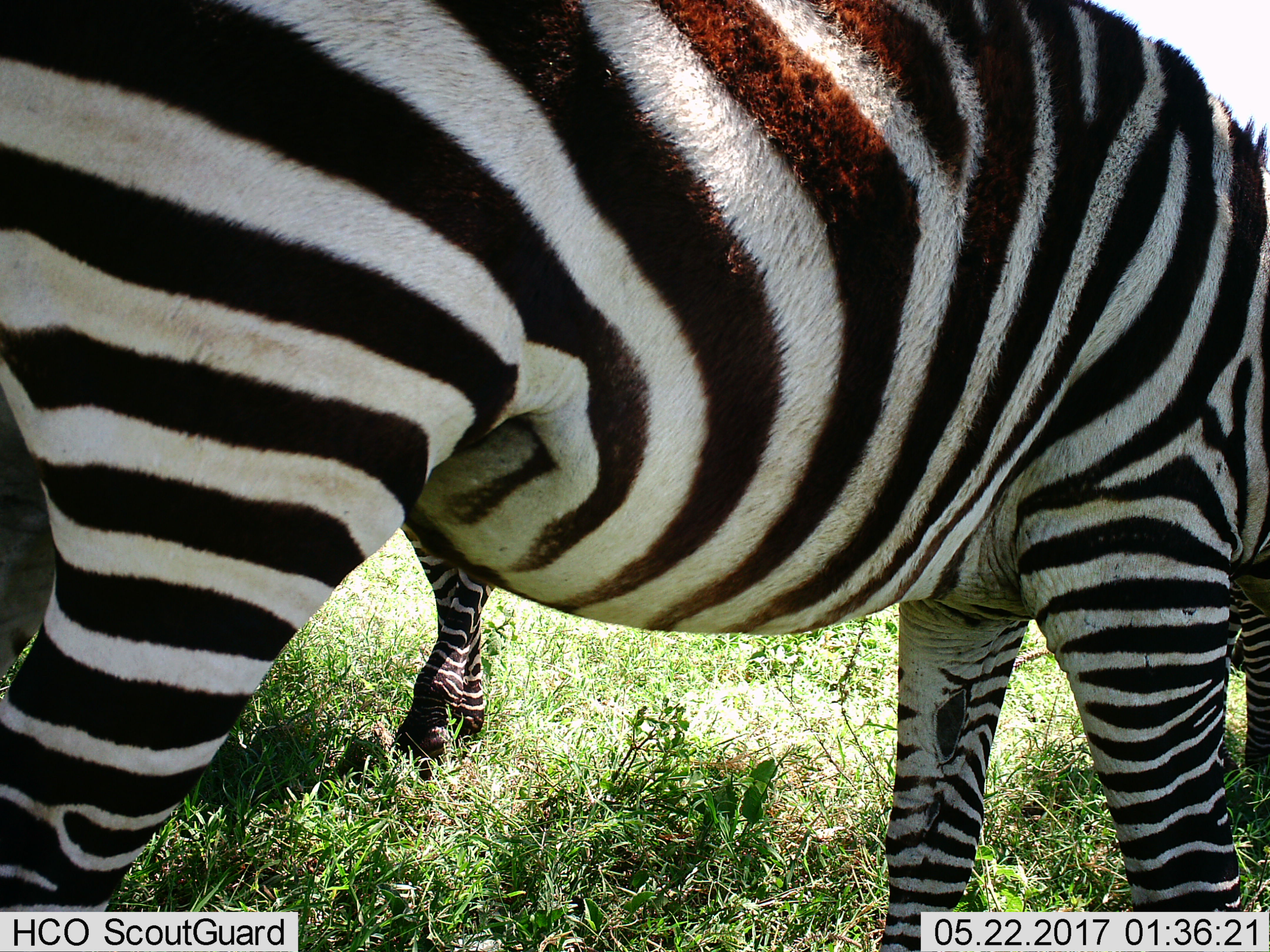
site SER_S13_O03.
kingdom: Animalia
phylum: Chordata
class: Mammalia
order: Perissodactyla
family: Equidae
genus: Equus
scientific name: Equus quagga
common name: plains zebra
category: zebraplains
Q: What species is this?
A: Zebraplains (plains zebra) (Equus quagga).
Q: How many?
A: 3.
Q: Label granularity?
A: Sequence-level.